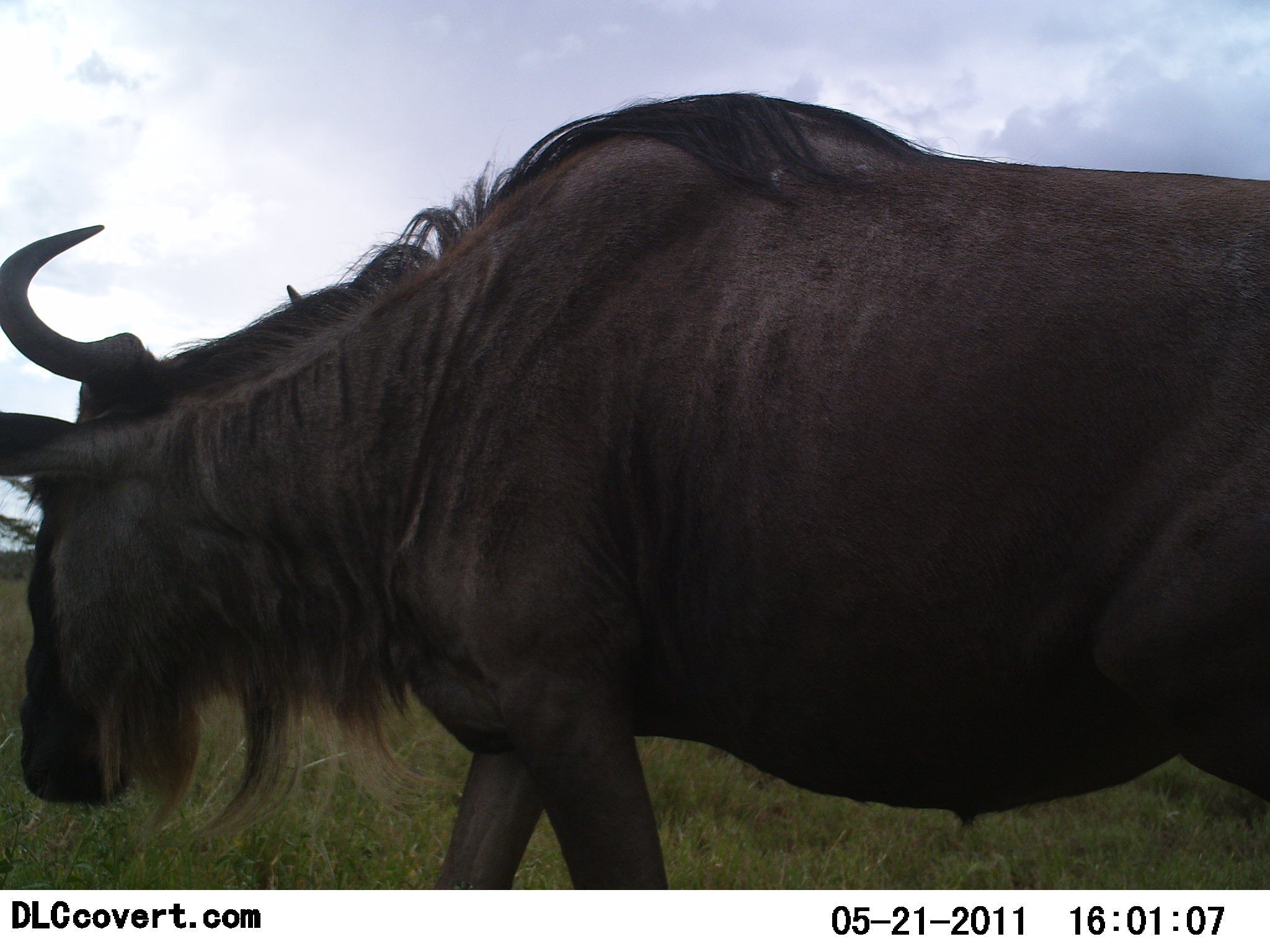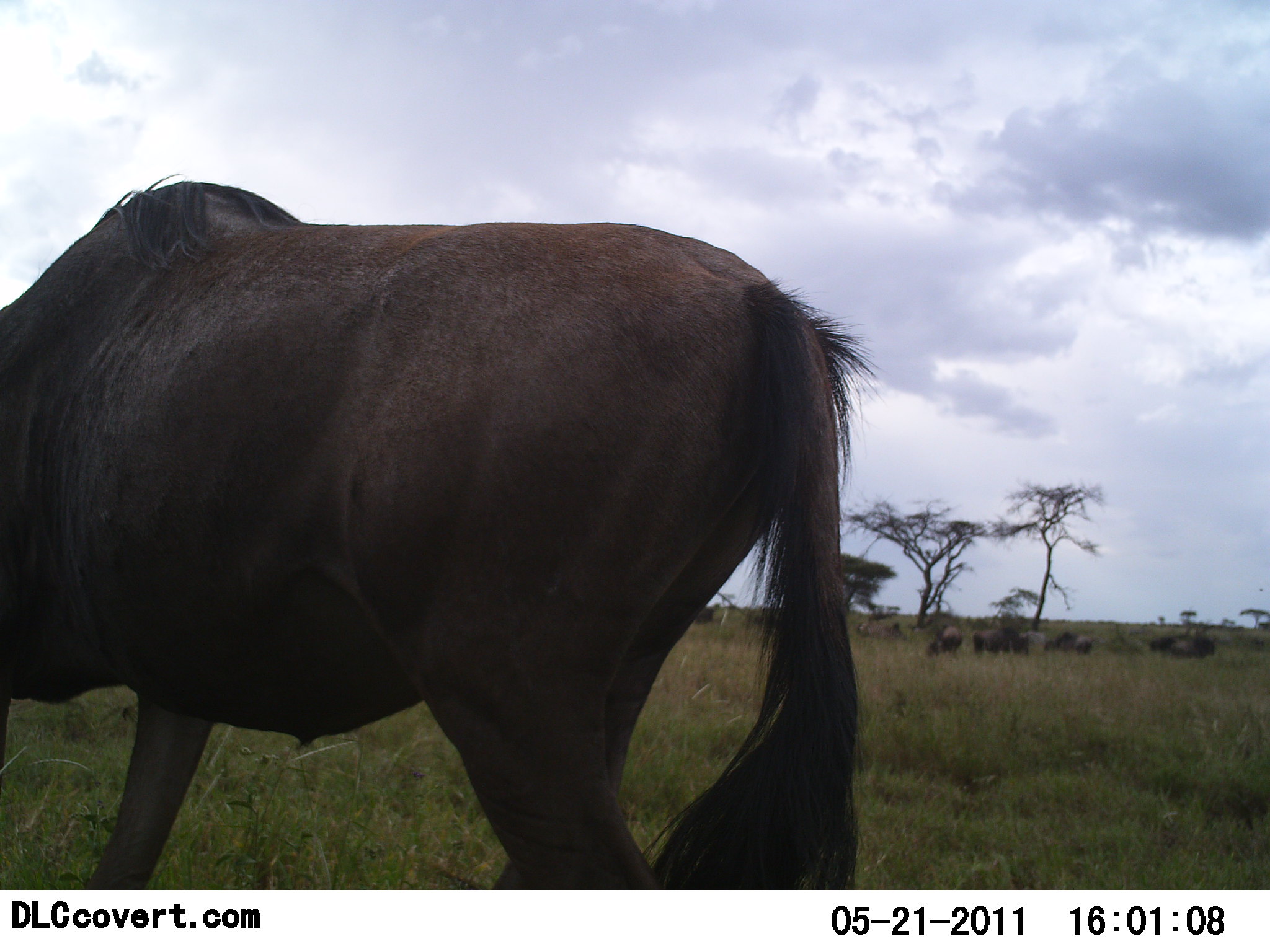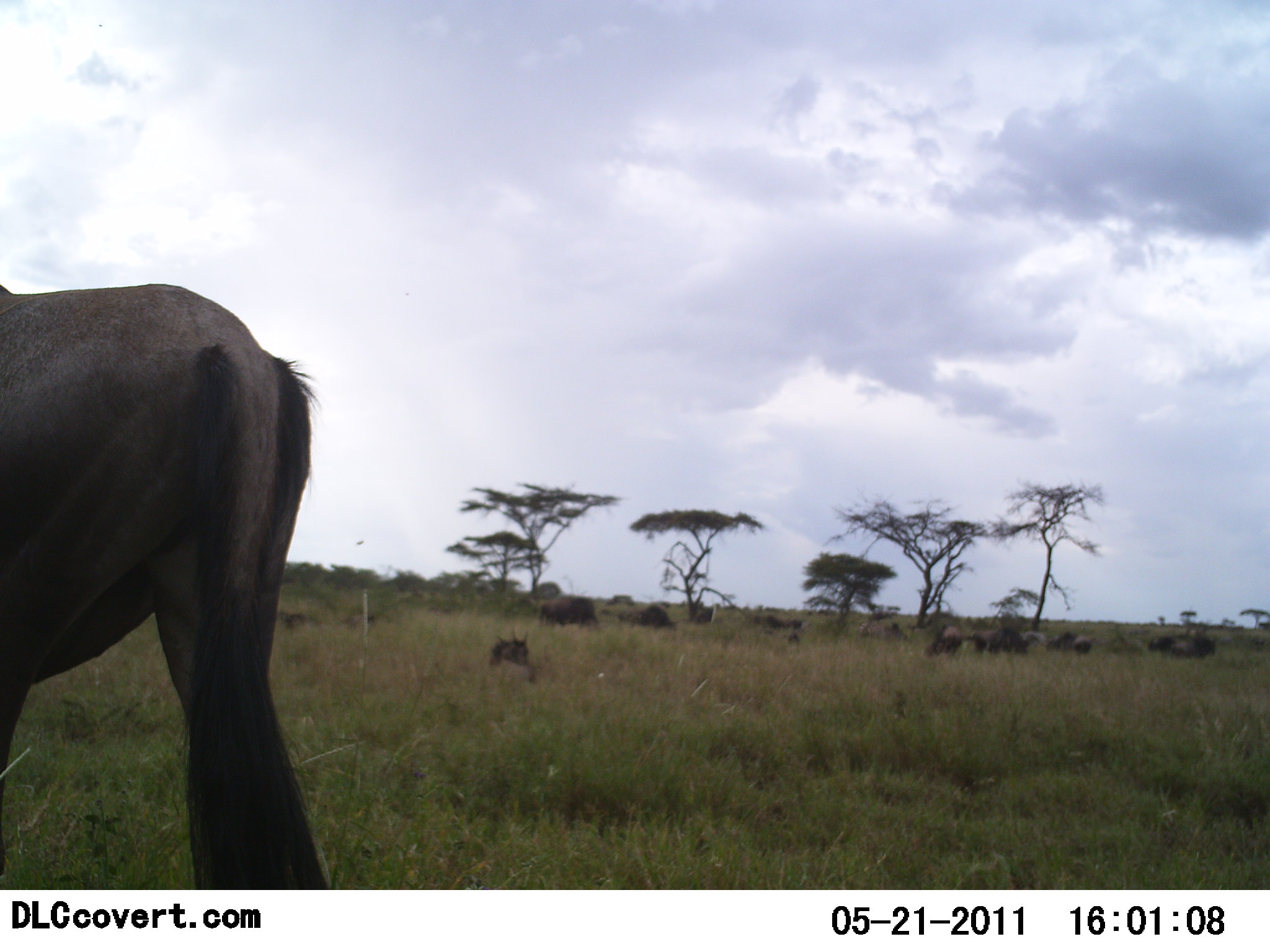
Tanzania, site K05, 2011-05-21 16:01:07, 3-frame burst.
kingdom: Animalia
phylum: Chordata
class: Mammalia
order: Artiodactyla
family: Bovidae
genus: Connochaetes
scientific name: Connochaetes taurinus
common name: blue wildebeest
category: wildebeest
Wildebeest (blue wildebeest) (Connochaetes taurinus), count 11-50. Behavior (volunteer vote fractions): standing 38%, resting 15%, moving 85%, interacting 0%. Young present (vote fraction): 0%. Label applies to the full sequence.